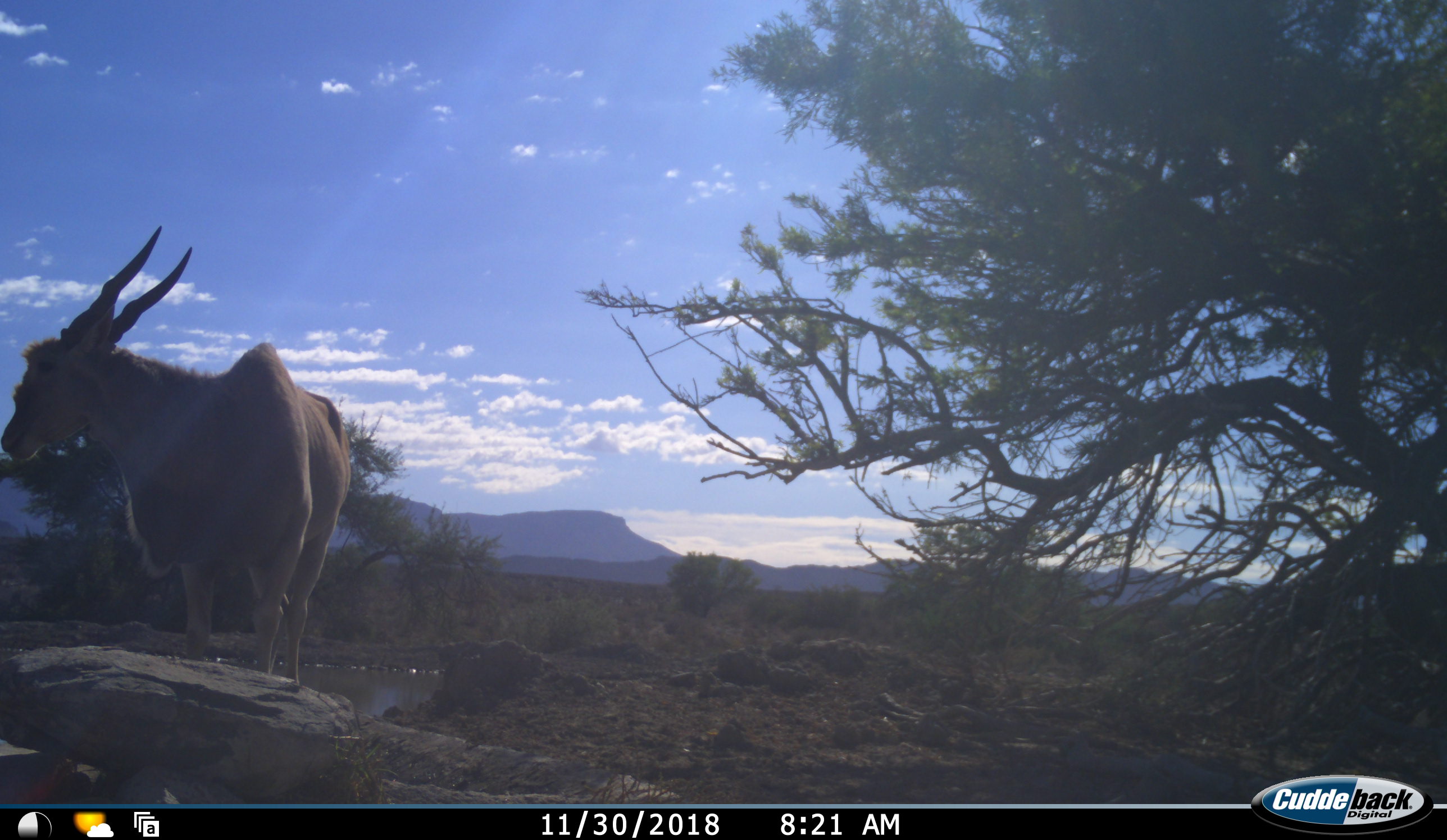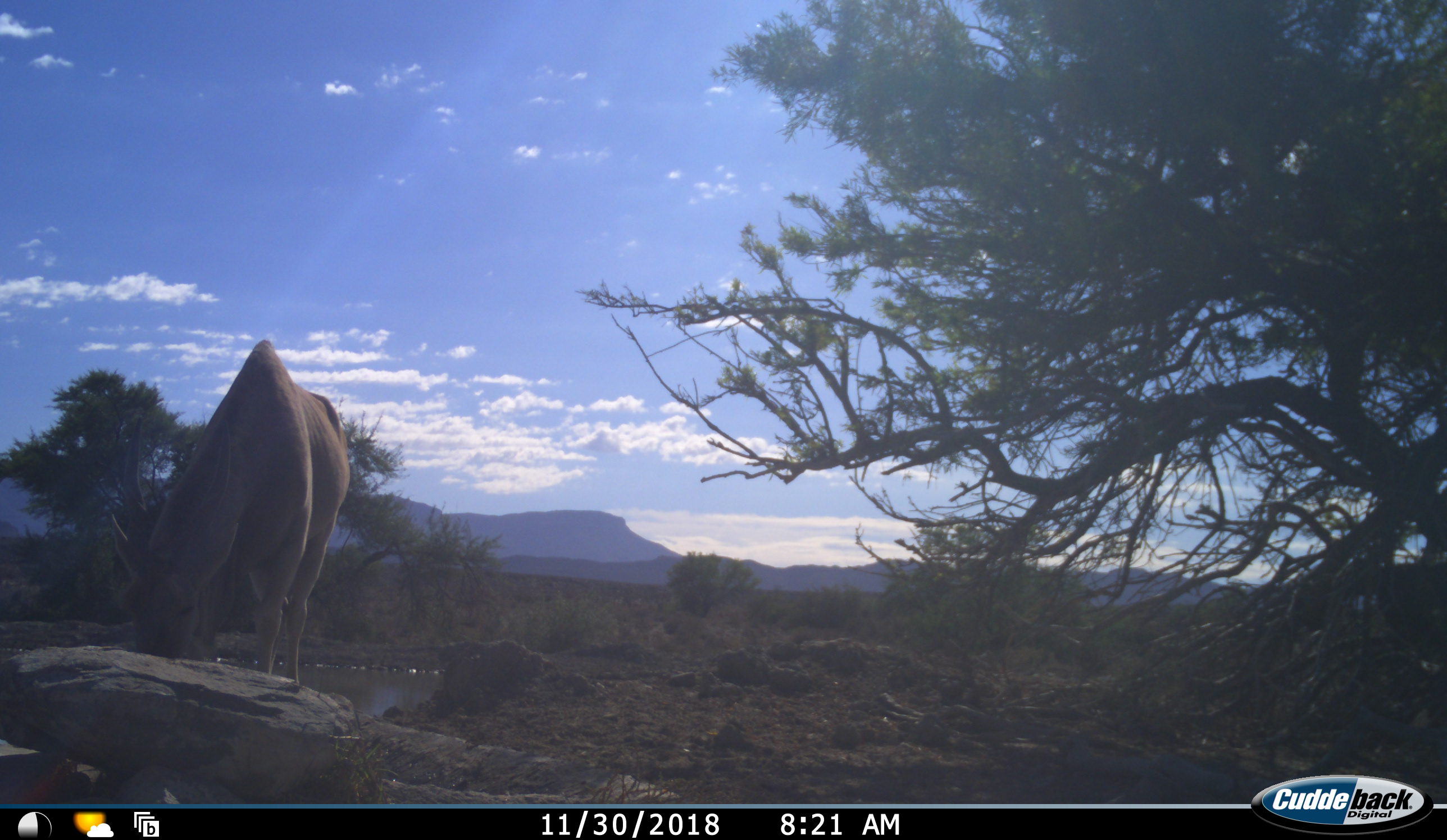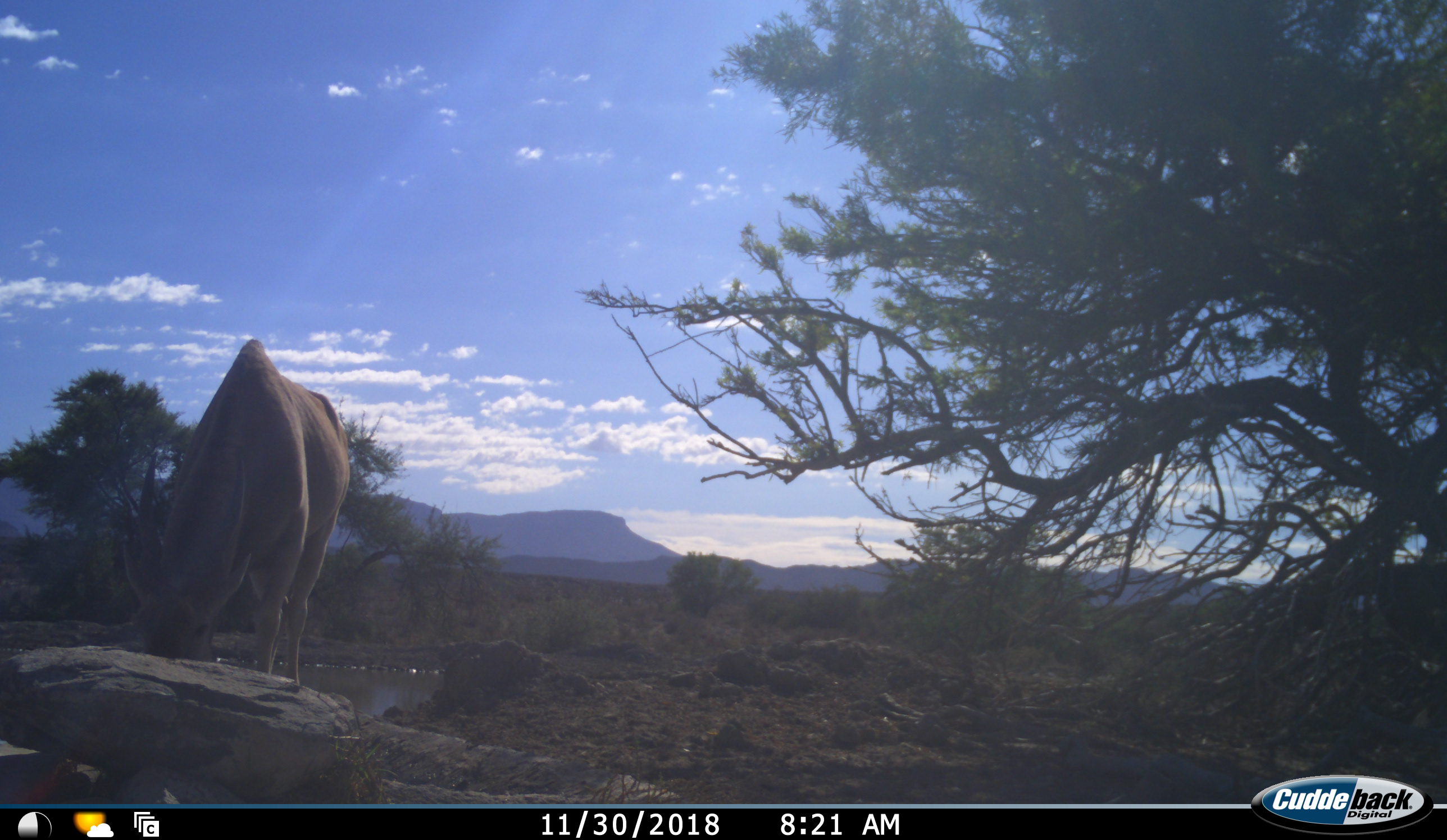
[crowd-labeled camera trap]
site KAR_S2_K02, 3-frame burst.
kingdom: Animalia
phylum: Chordata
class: Mammalia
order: Artiodactyla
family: Bovidae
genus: Tragelaphus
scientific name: Tragelaphus oryx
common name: eland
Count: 1.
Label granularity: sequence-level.